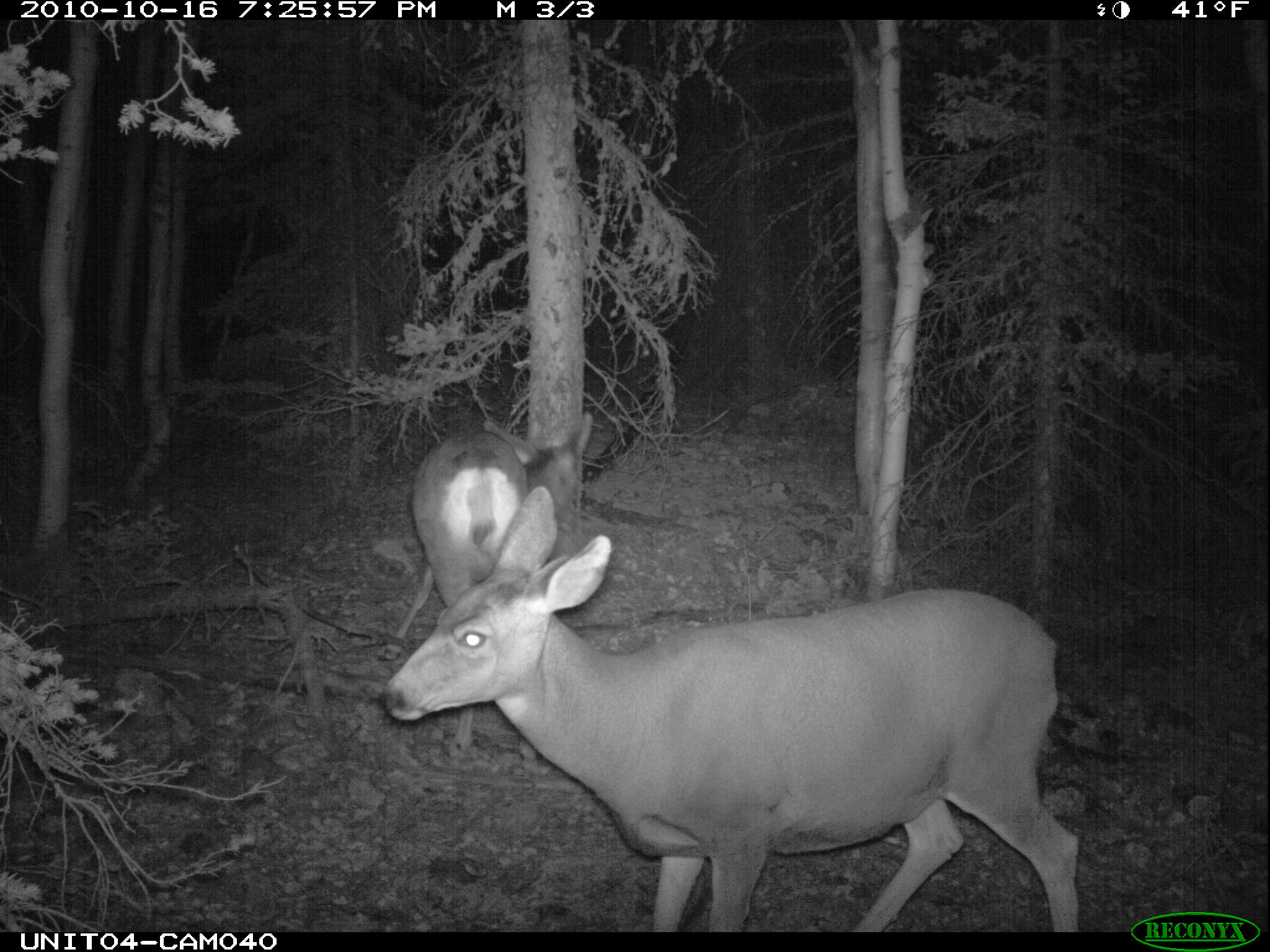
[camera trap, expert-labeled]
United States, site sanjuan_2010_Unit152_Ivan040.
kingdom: Animalia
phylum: Chordata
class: Mammalia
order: Artiodactyla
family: Cervidae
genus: Odocoileus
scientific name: Odocoileus hemionus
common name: mule deer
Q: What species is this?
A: Odocoileus hemionus (mule deer).